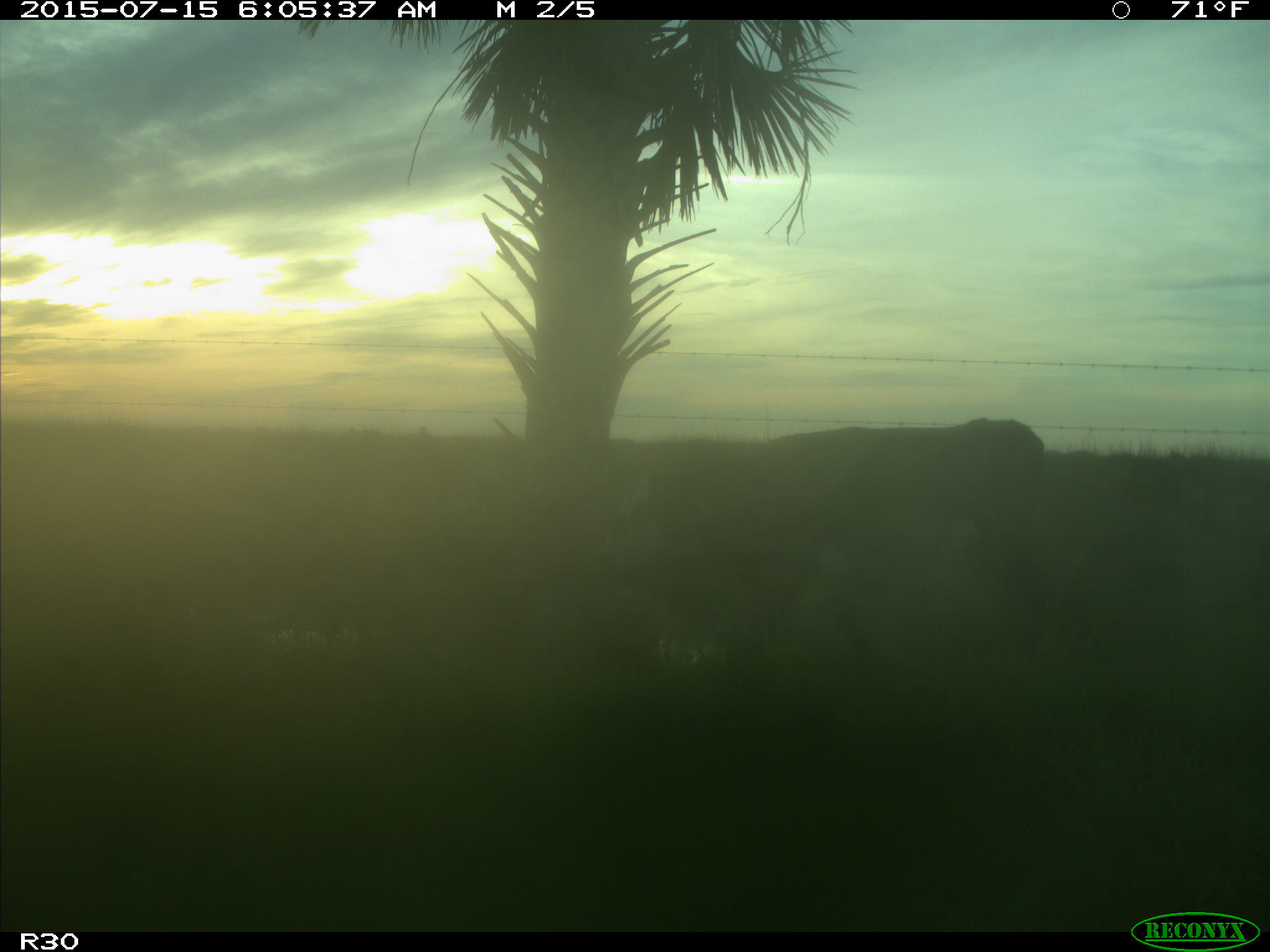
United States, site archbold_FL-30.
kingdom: Animalia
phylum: Chordata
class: Mammalia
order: Artiodactyla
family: Bovidae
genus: Bos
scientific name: Bos taurus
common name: domestic cow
Bos taurus (domestic cow).